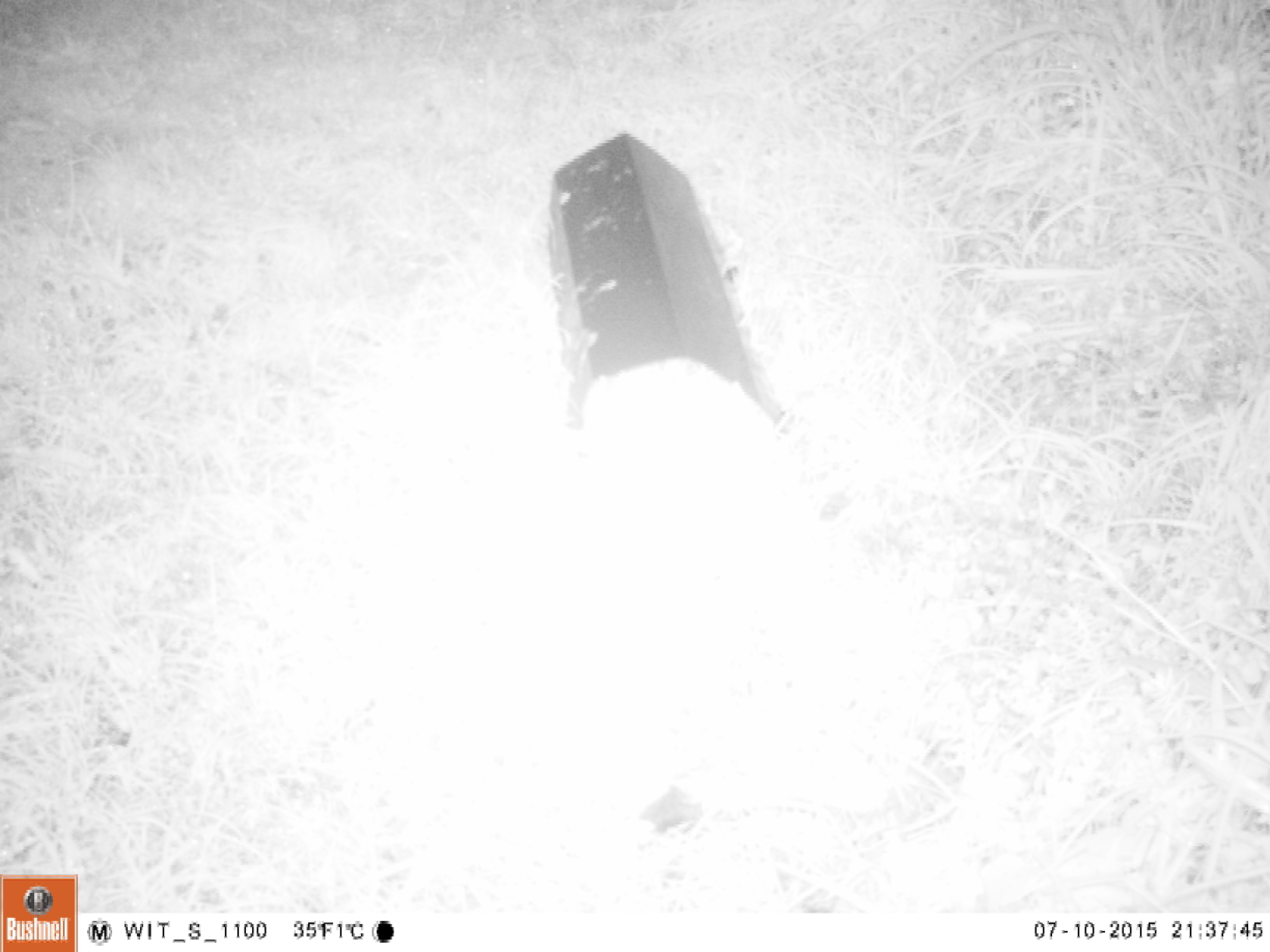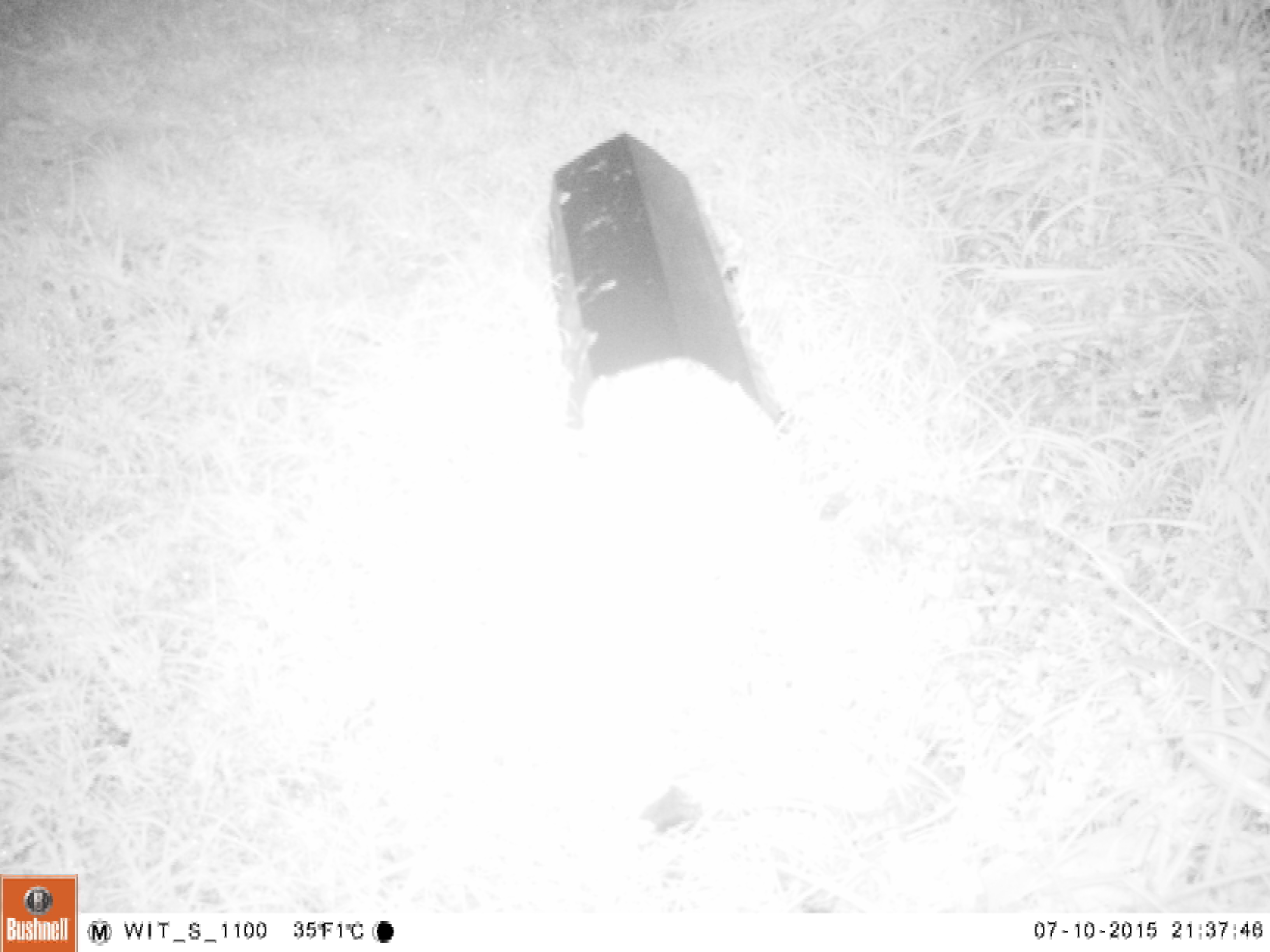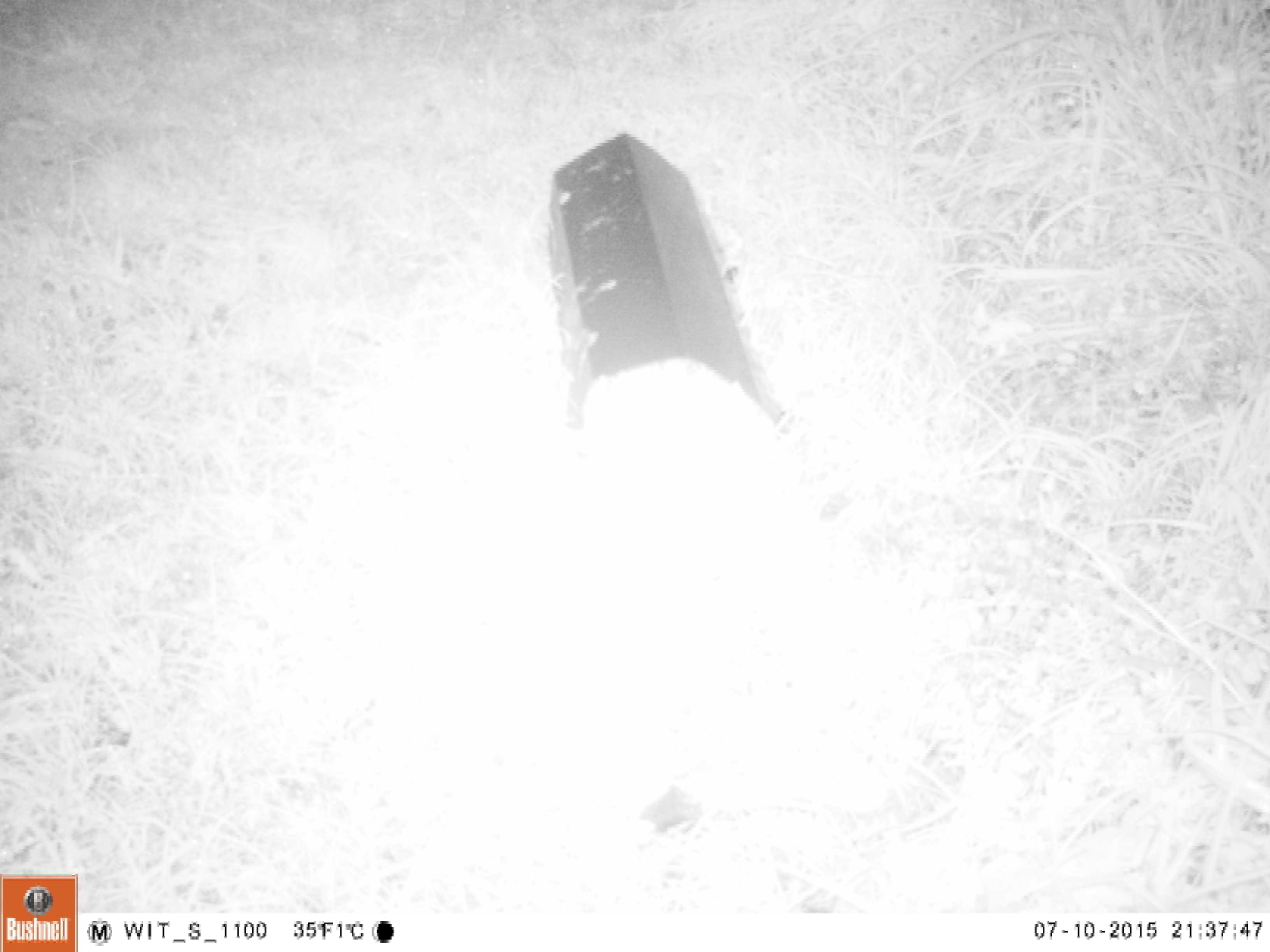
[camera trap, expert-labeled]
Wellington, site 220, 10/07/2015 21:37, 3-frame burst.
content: no animal present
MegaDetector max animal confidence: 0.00